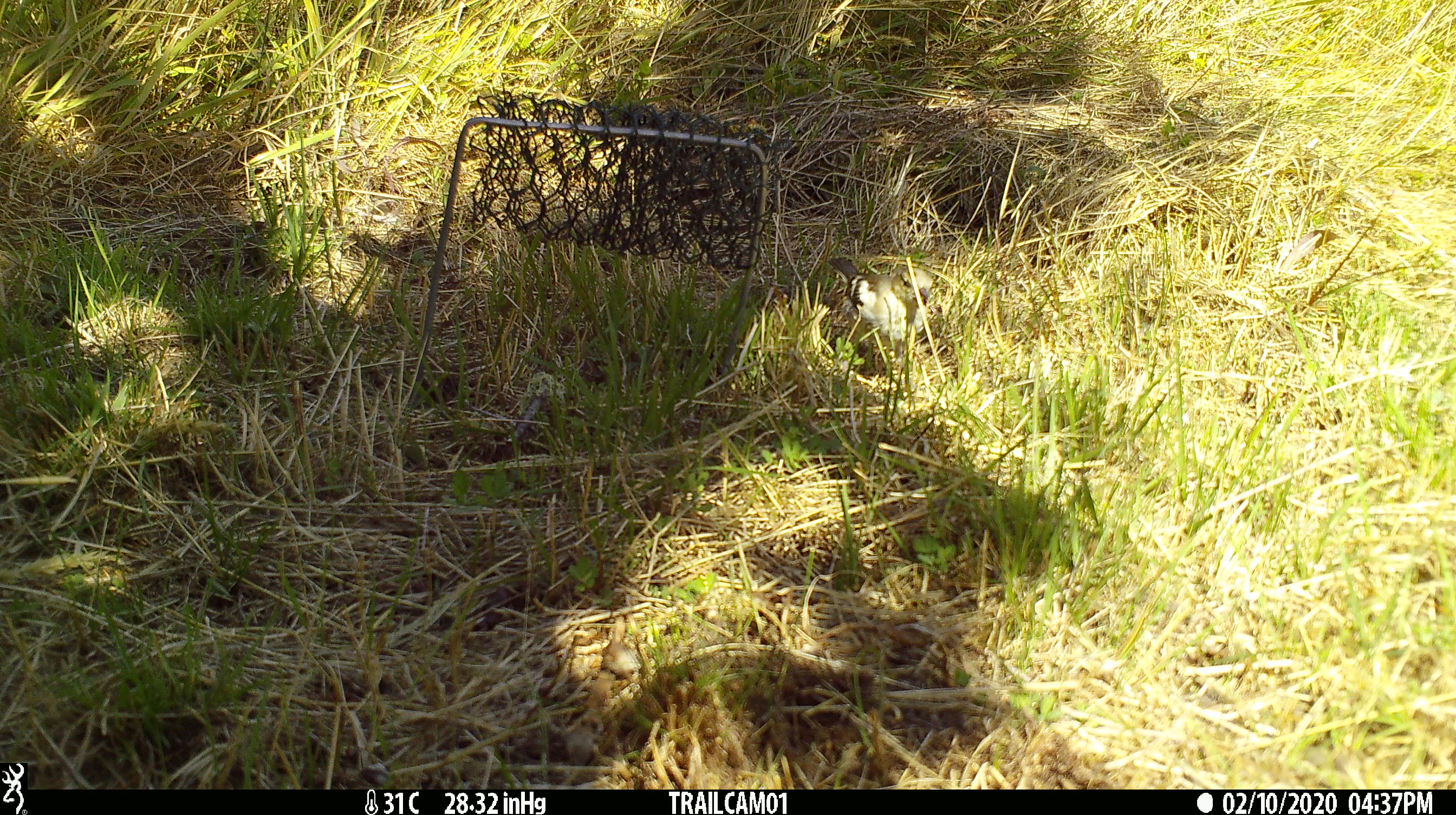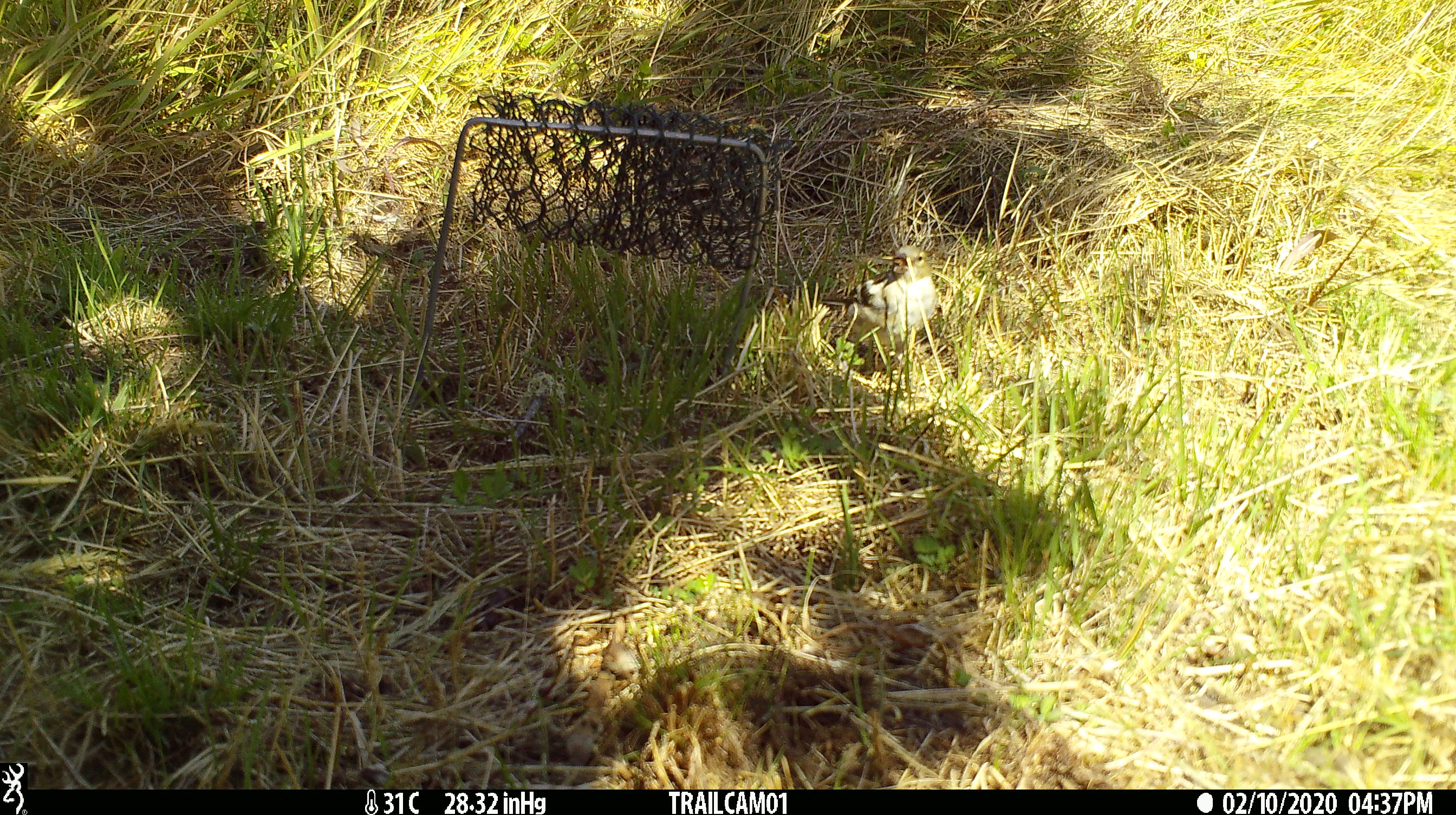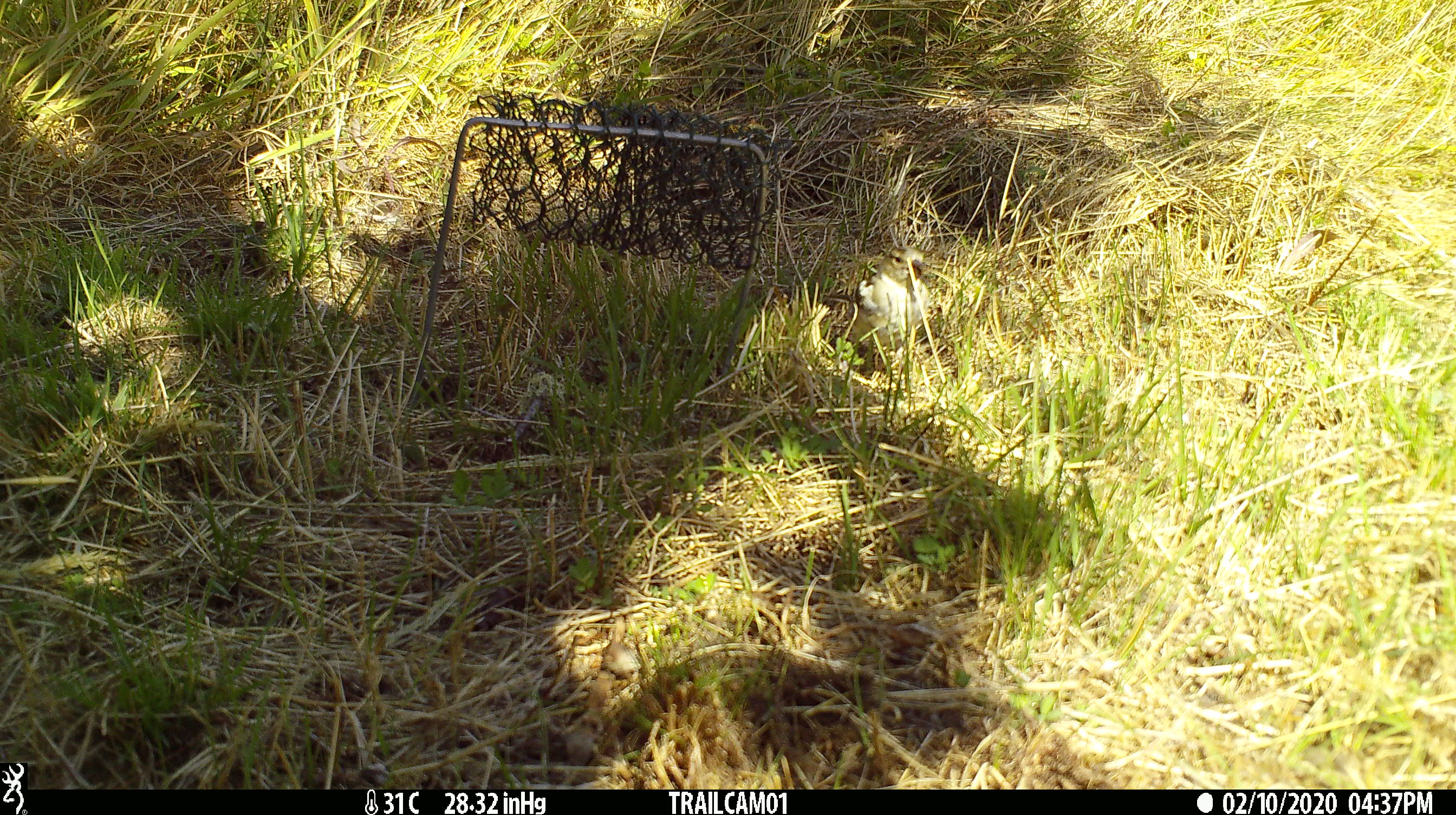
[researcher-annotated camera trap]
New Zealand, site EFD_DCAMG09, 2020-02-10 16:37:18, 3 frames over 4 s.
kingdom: Animalia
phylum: Chordata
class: Aves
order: Passeriformes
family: Fringillidae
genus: Fringilla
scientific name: Fringilla coelebs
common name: common chaffinch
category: chaffinch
Chaffinch (common chaffinch) (Fringilla coelebs).